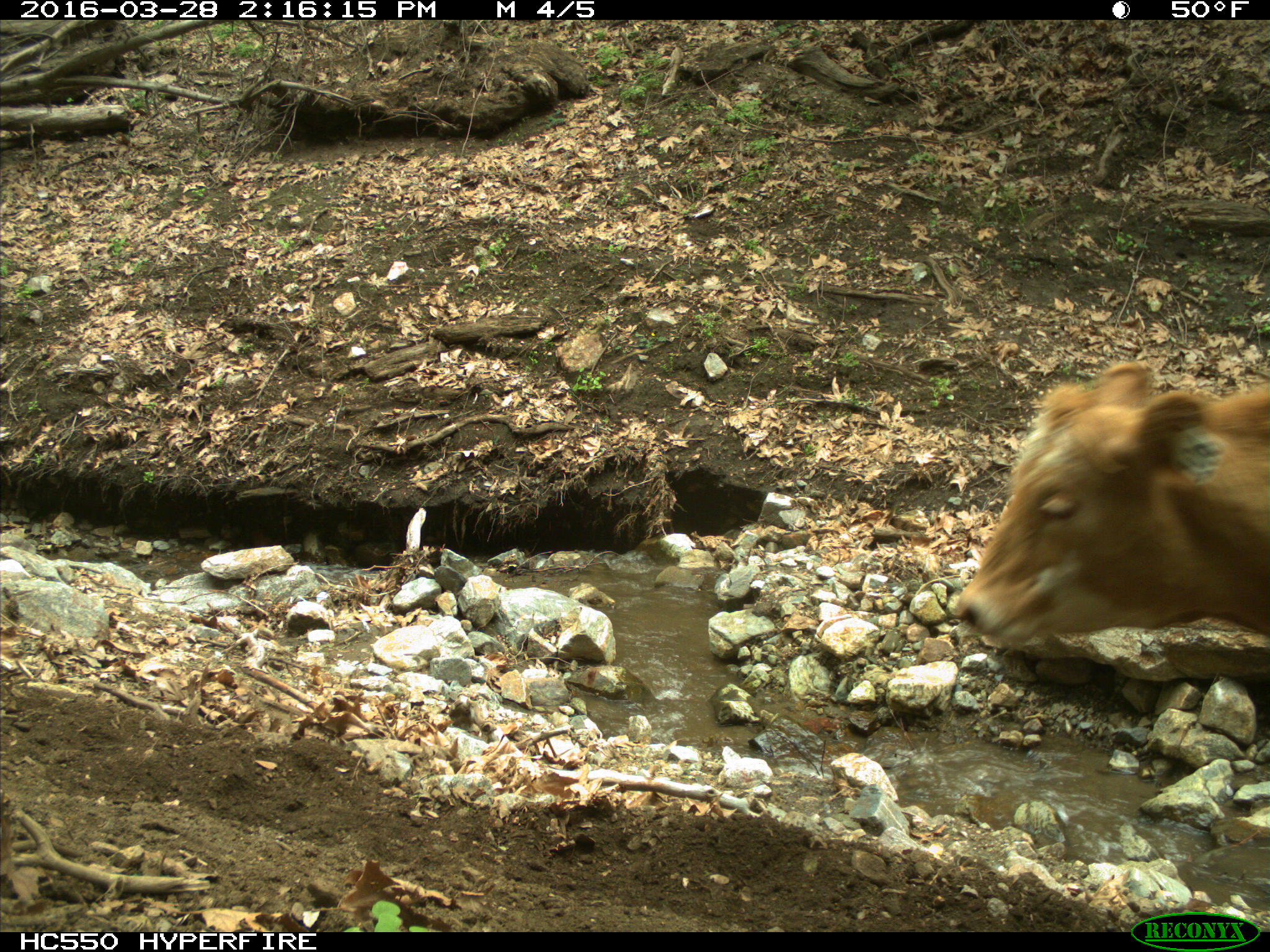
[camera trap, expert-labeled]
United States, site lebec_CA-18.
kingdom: Animalia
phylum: Chordata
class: Mammalia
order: Artiodactyla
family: Bovidae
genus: Bos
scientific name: Bos taurus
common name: domestic cow